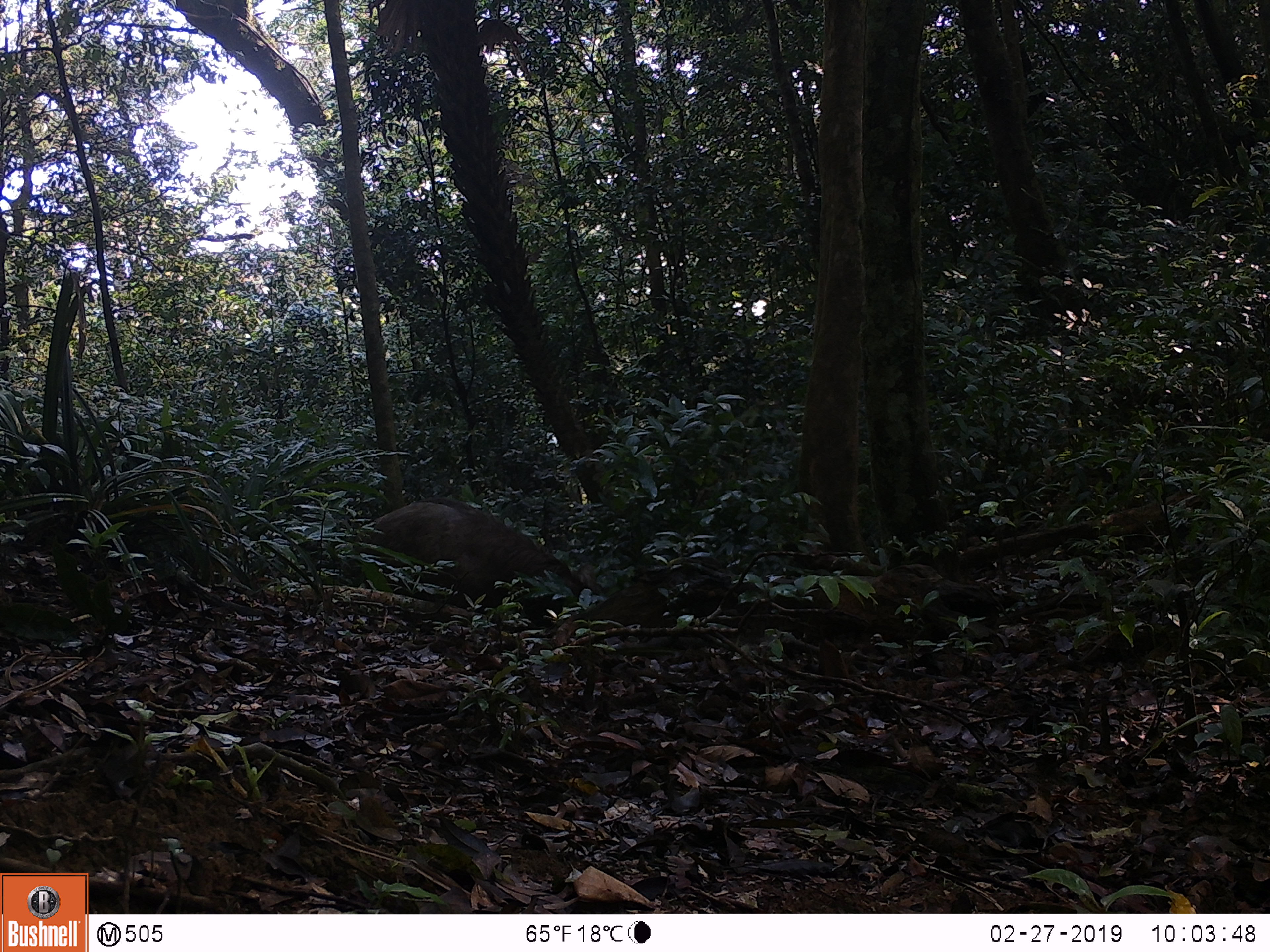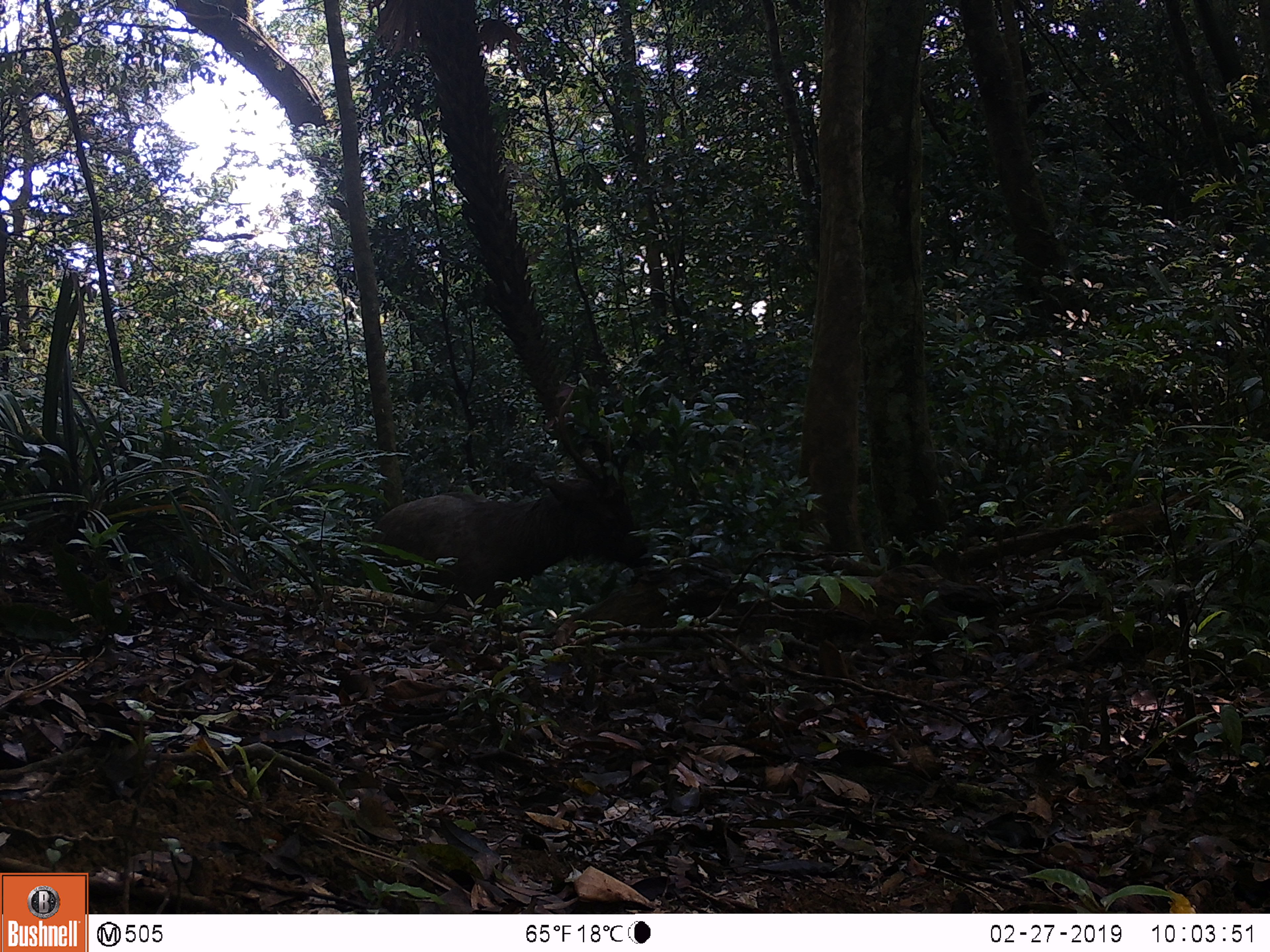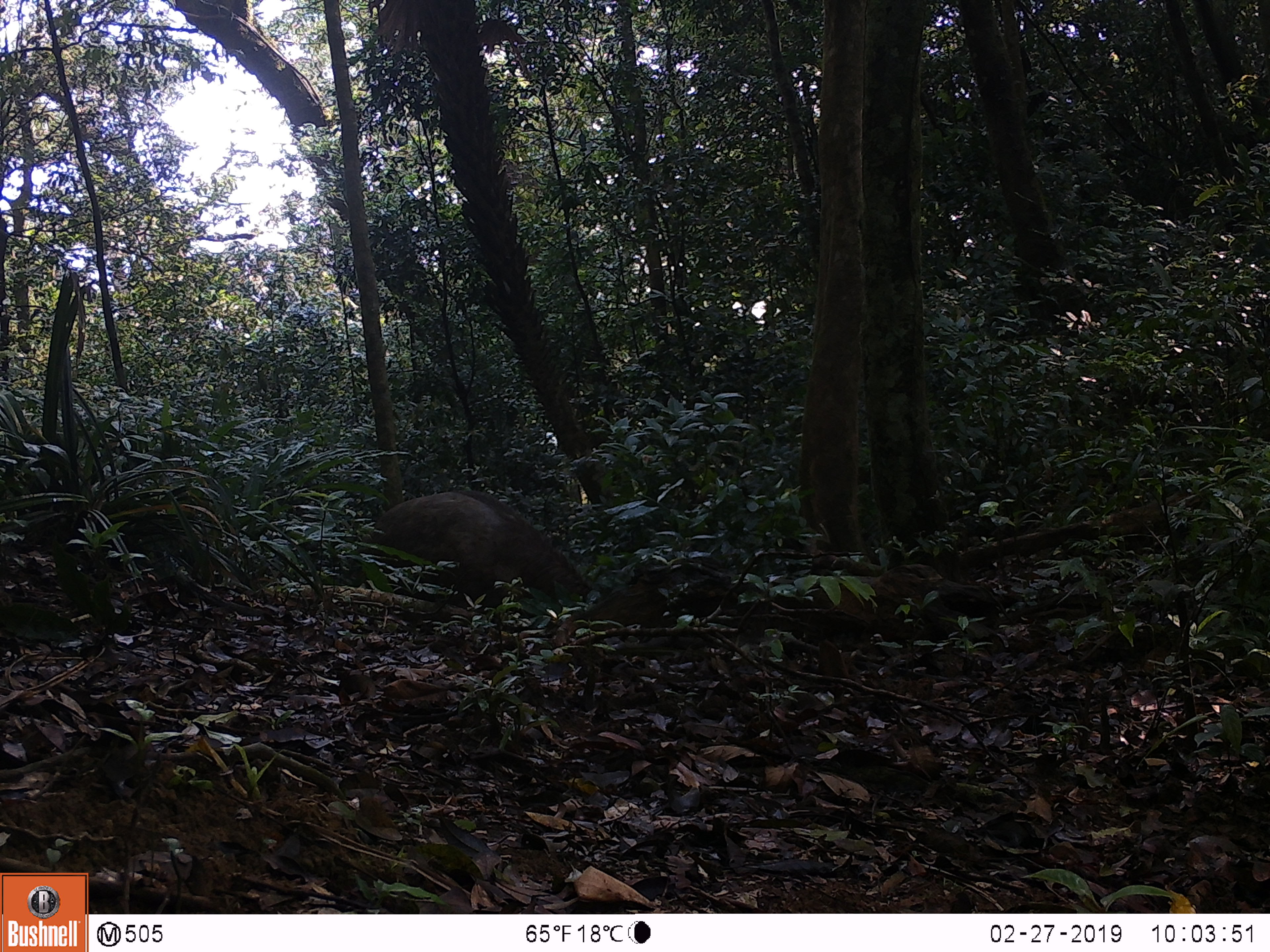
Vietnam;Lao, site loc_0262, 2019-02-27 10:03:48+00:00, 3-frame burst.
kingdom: Animalia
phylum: Chordata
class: Mammalia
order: Artiodactyla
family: Cervidae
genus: Rusa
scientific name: Rusa unicolor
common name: sambar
Sambar (Rusa unicolor). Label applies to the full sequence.